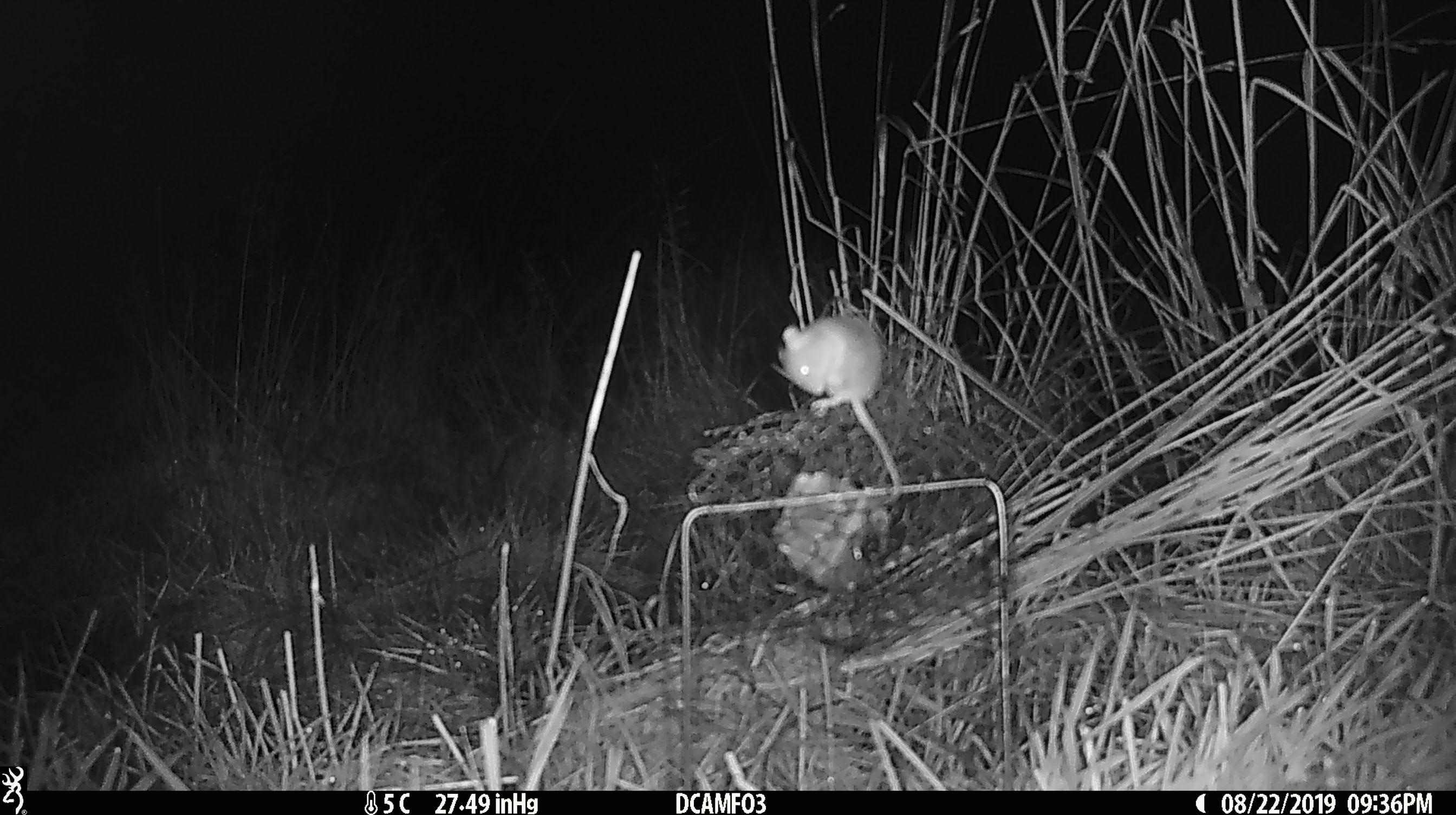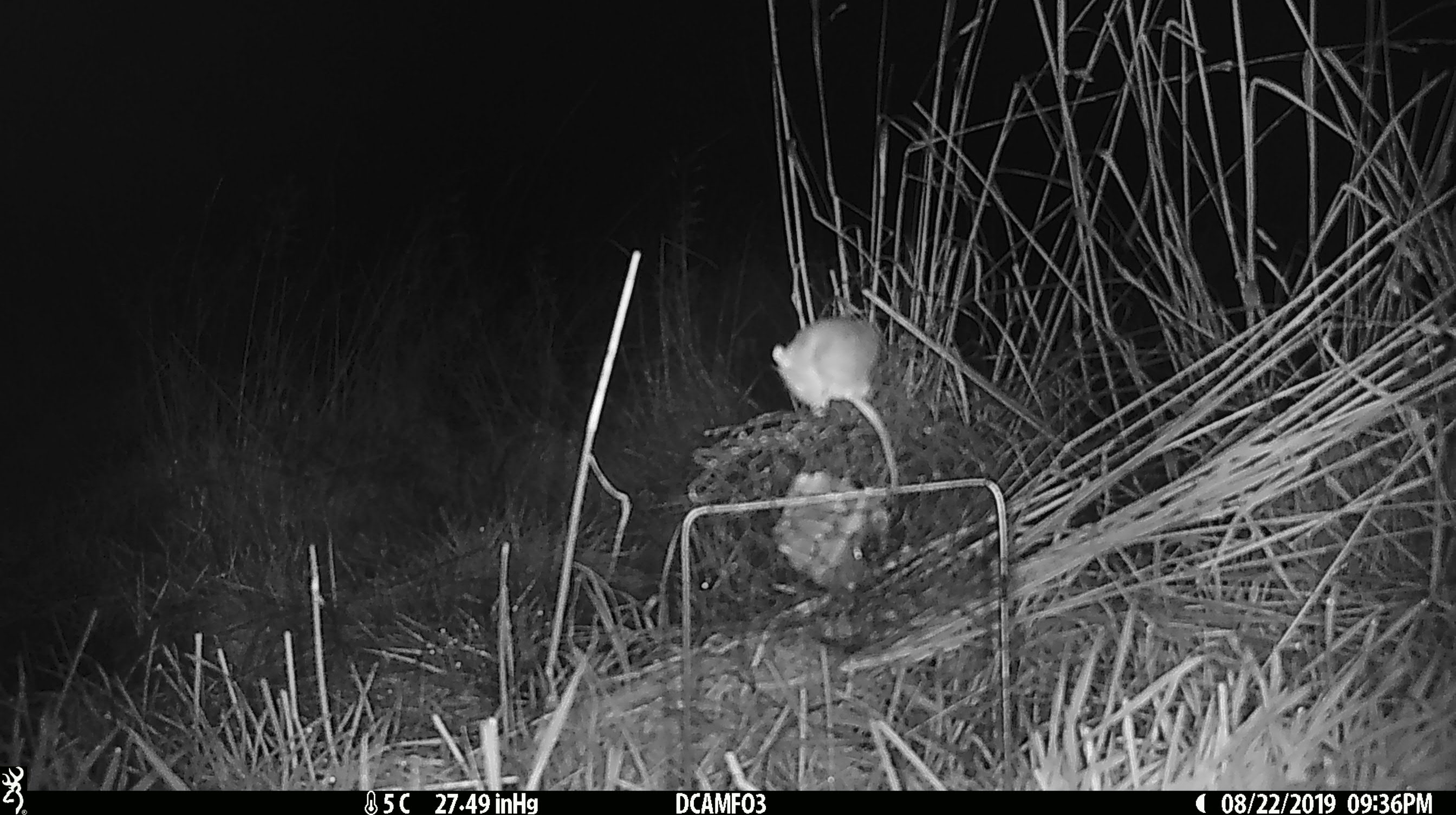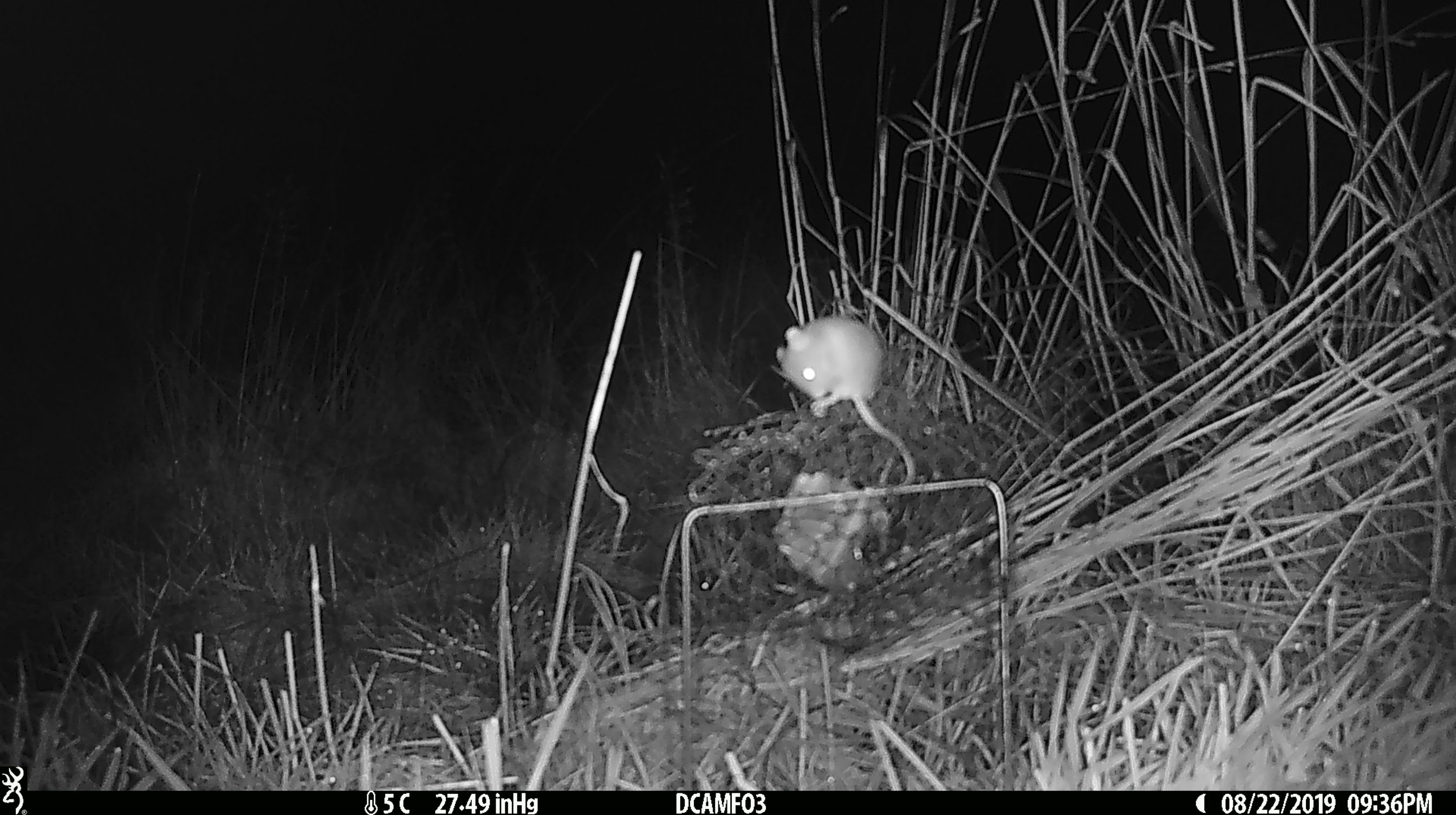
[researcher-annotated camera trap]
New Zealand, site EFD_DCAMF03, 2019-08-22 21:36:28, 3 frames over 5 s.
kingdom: Animalia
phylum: Chordata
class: Mammalia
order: Rodentia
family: Muridae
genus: Mus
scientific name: Mus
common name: mouse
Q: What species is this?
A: Mouse (Mus).